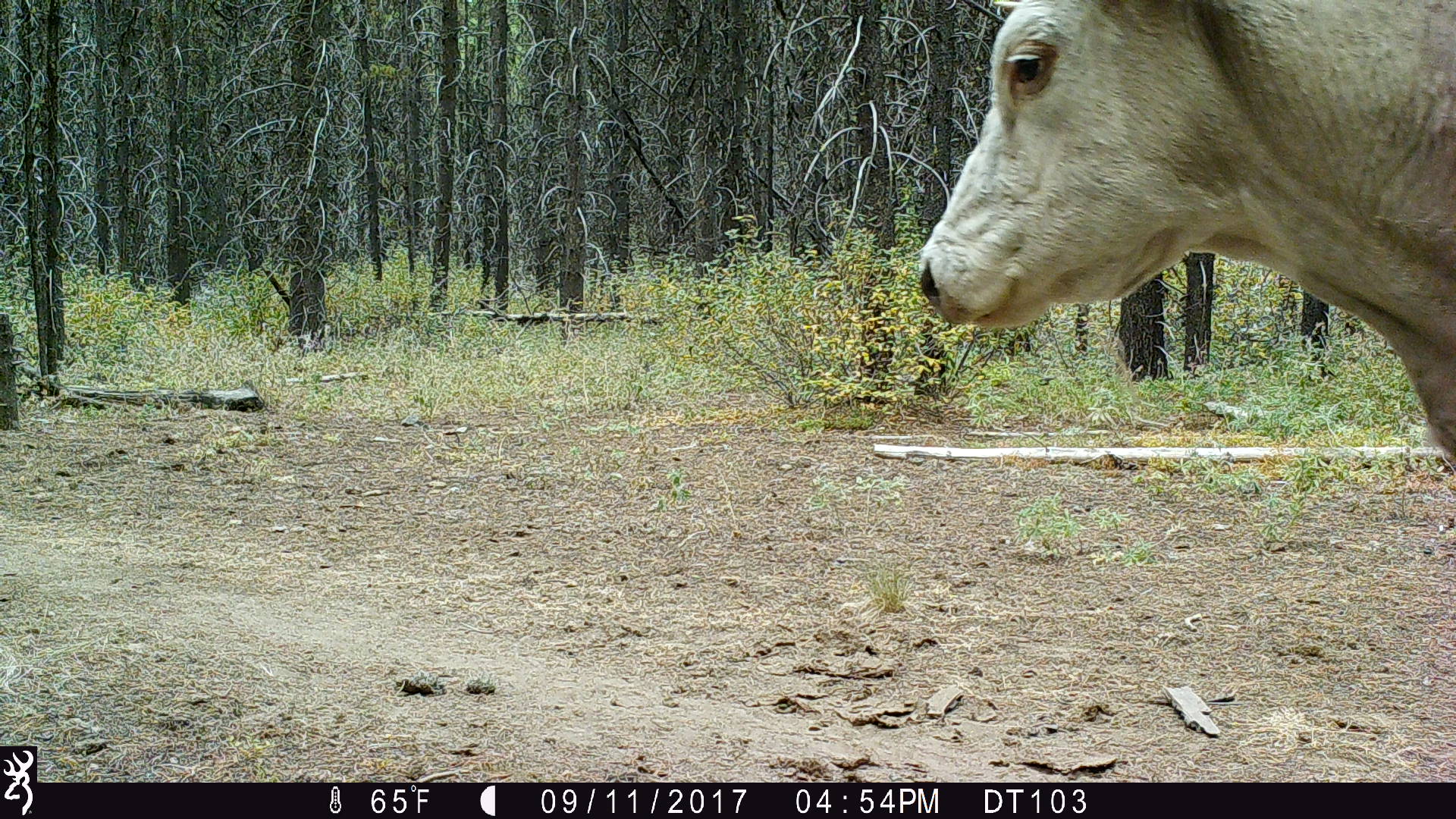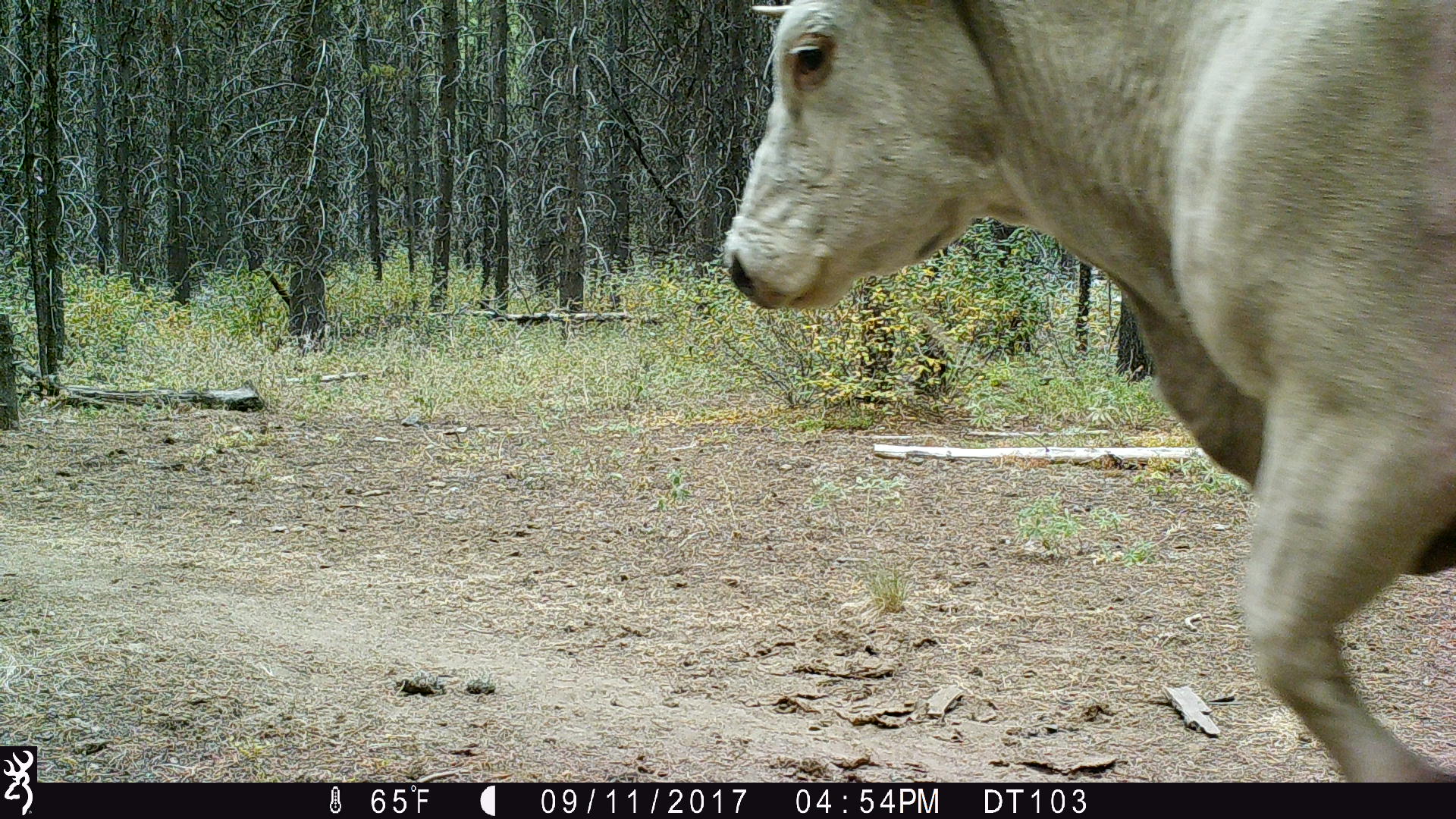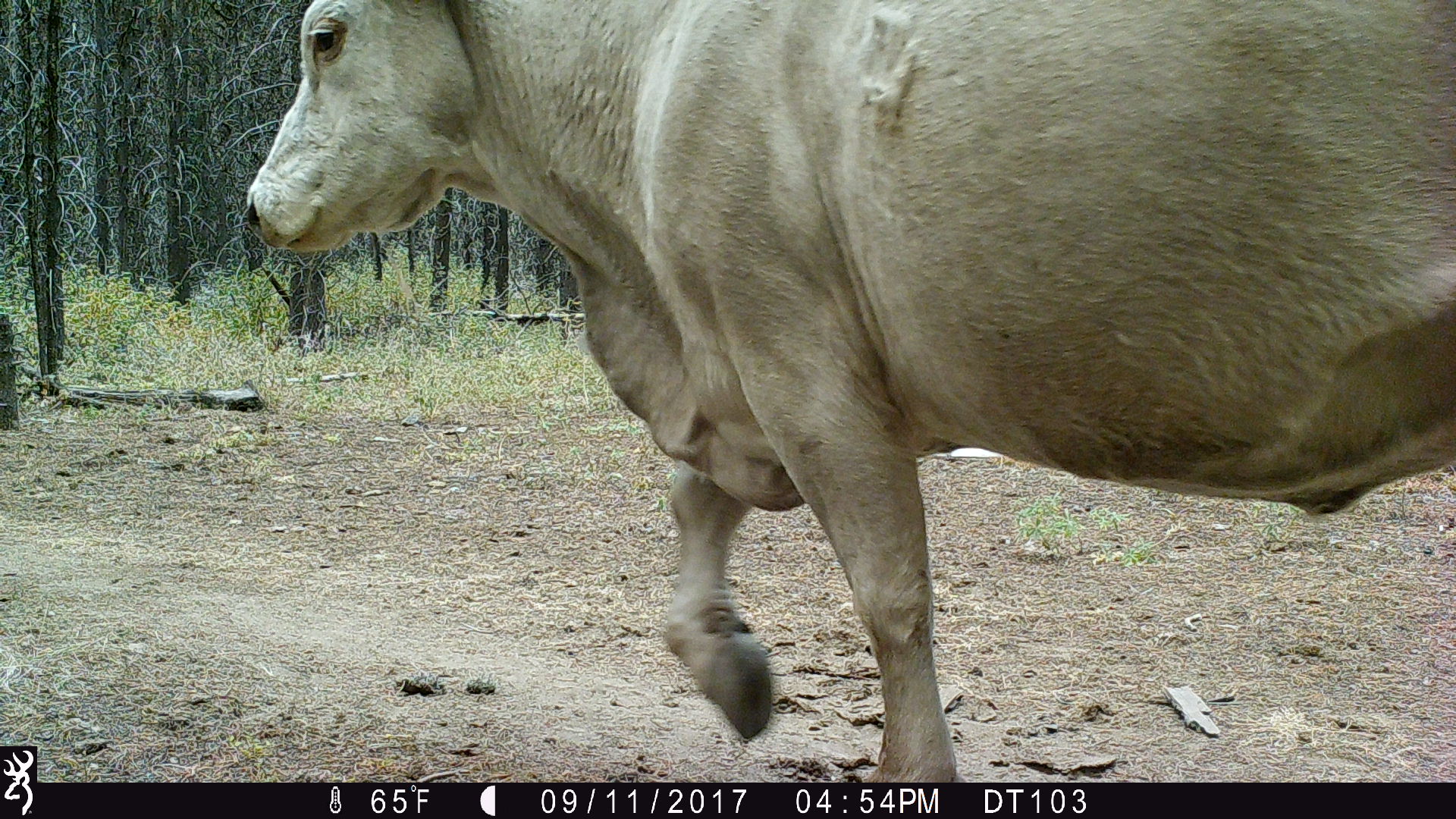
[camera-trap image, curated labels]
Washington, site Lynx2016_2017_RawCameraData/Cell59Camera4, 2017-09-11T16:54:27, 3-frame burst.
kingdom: Animalia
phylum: Chordata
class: Mammalia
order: Artiodactyla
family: Bovidae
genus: Bos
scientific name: Bos taurus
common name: domestic cattle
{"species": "domestic cattle (Bos taurus)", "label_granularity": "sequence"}